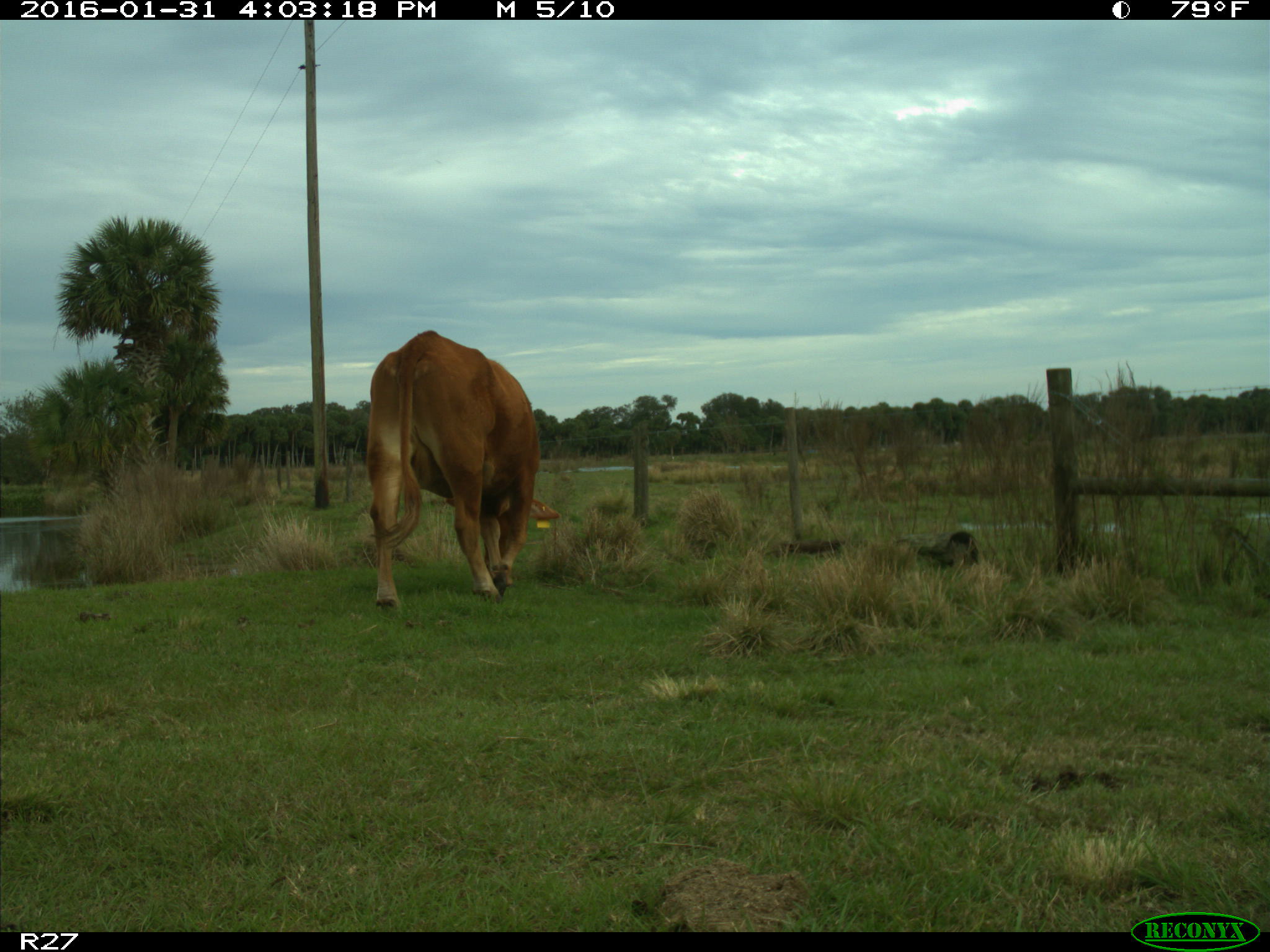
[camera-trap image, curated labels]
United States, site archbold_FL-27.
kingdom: Animalia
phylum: Chordata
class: Mammalia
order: Artiodactyla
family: Bovidae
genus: Bos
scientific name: Bos taurus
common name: domestic cow